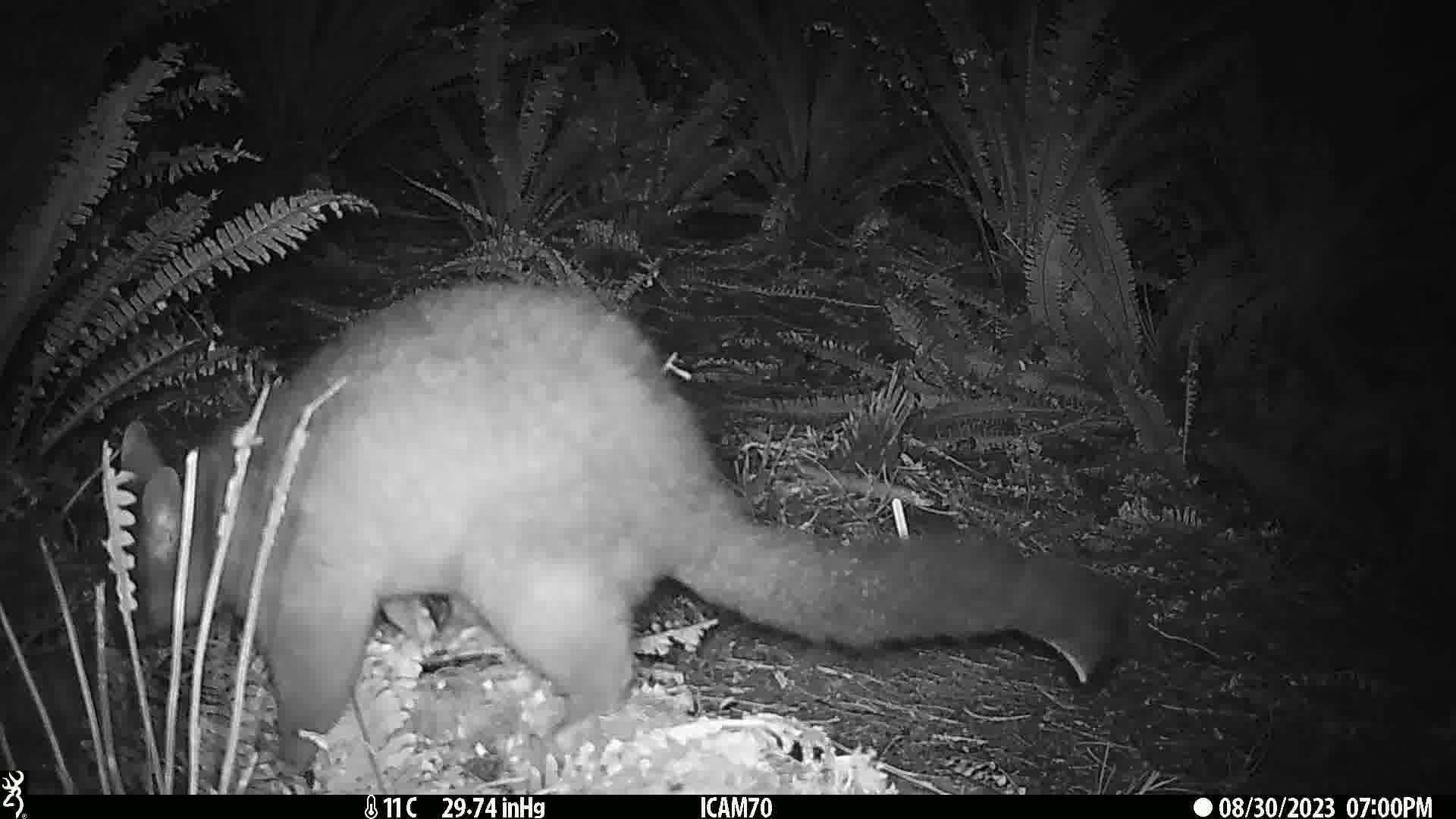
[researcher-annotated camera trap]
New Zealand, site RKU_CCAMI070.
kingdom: Animalia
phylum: Chordata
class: Mammalia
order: Diprotodontia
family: Phalangeridae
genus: Trichosurus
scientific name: Trichosurus vulpecula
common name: common brushtail possum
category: possum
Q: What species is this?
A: Possum (common brushtail possum) (Trichosurus vulpecula).